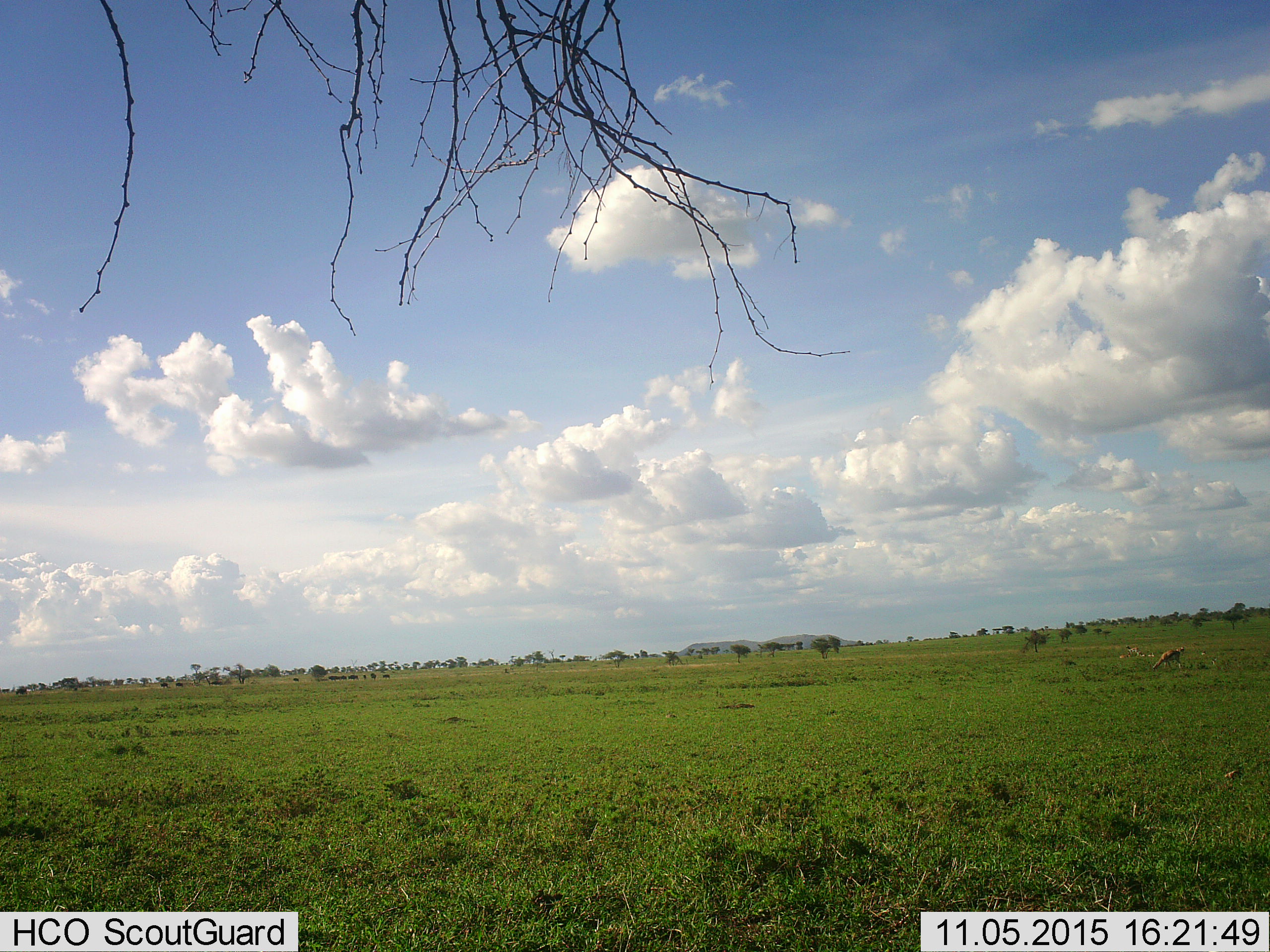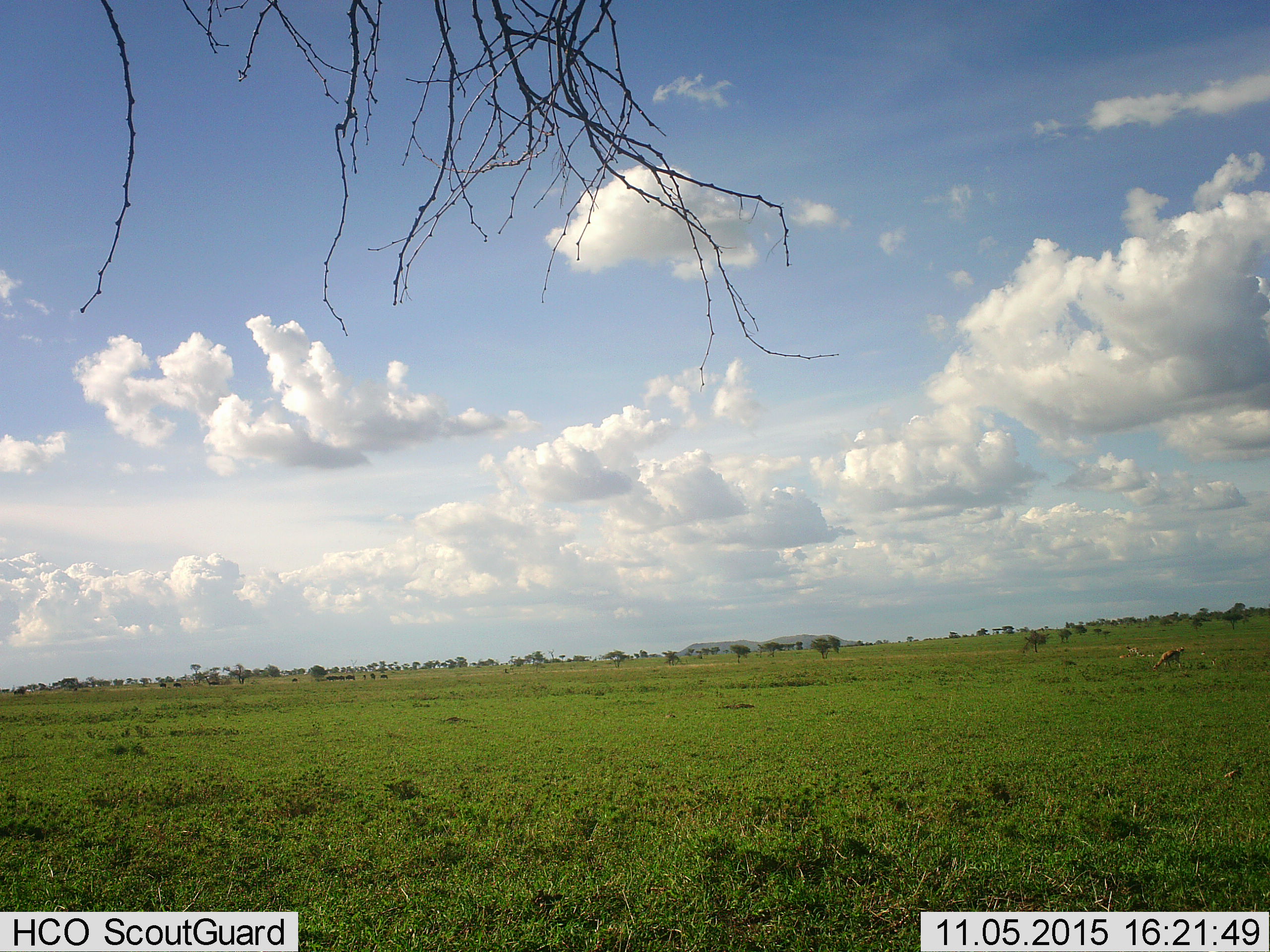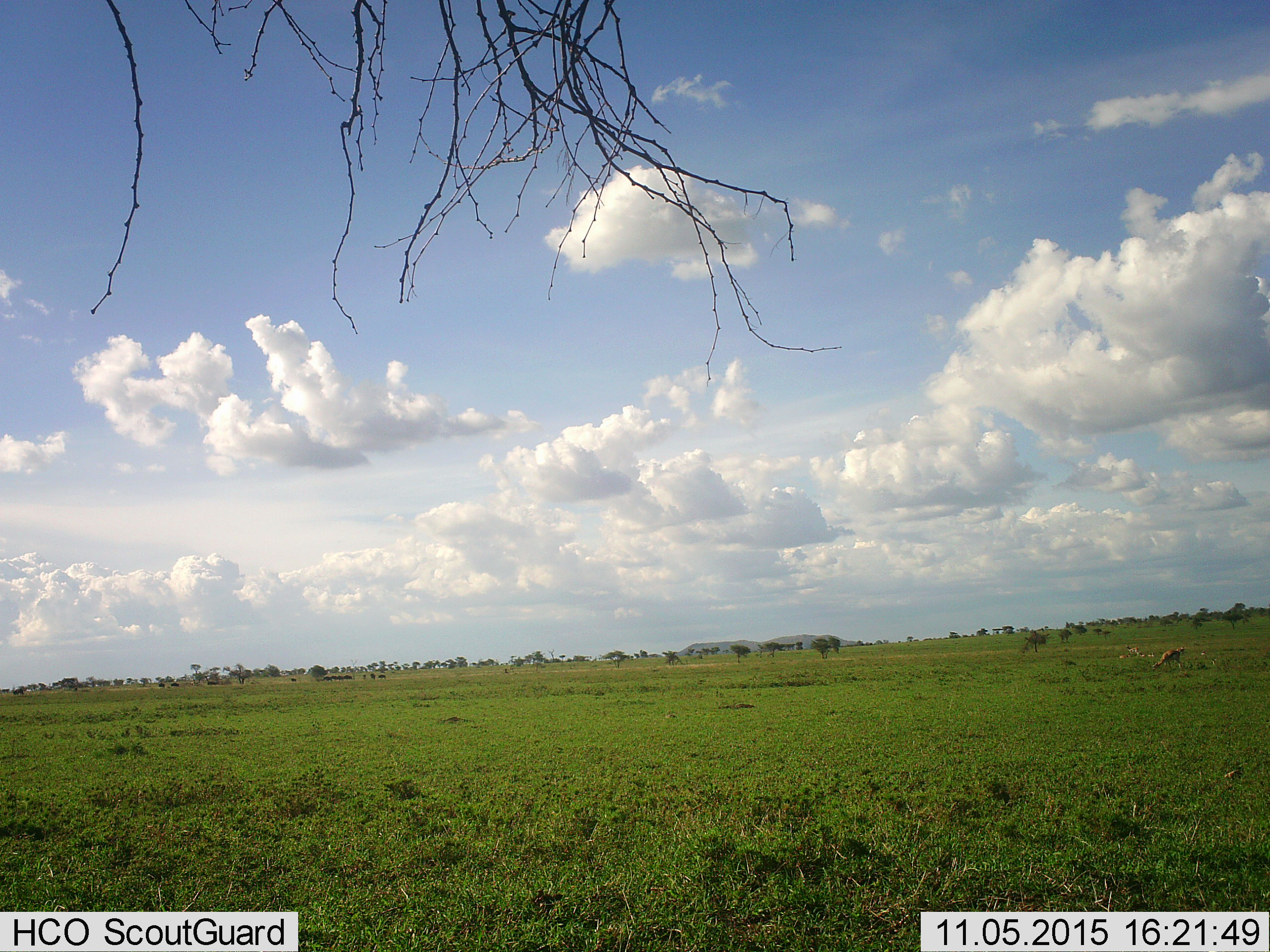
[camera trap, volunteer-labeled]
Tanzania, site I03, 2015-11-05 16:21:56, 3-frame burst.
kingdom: Animalia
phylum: Chordata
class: Mammalia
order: Artiodactyla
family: Bovidae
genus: Eudorcas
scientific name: Eudorcas thomsonii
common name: thomson's gazelle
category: gazellethomsons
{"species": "gazellethomsons (thomson's gazelle) (Eudorcas thomsonii)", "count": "5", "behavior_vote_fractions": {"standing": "43%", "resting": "57%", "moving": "0%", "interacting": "0%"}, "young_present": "0%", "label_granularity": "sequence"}